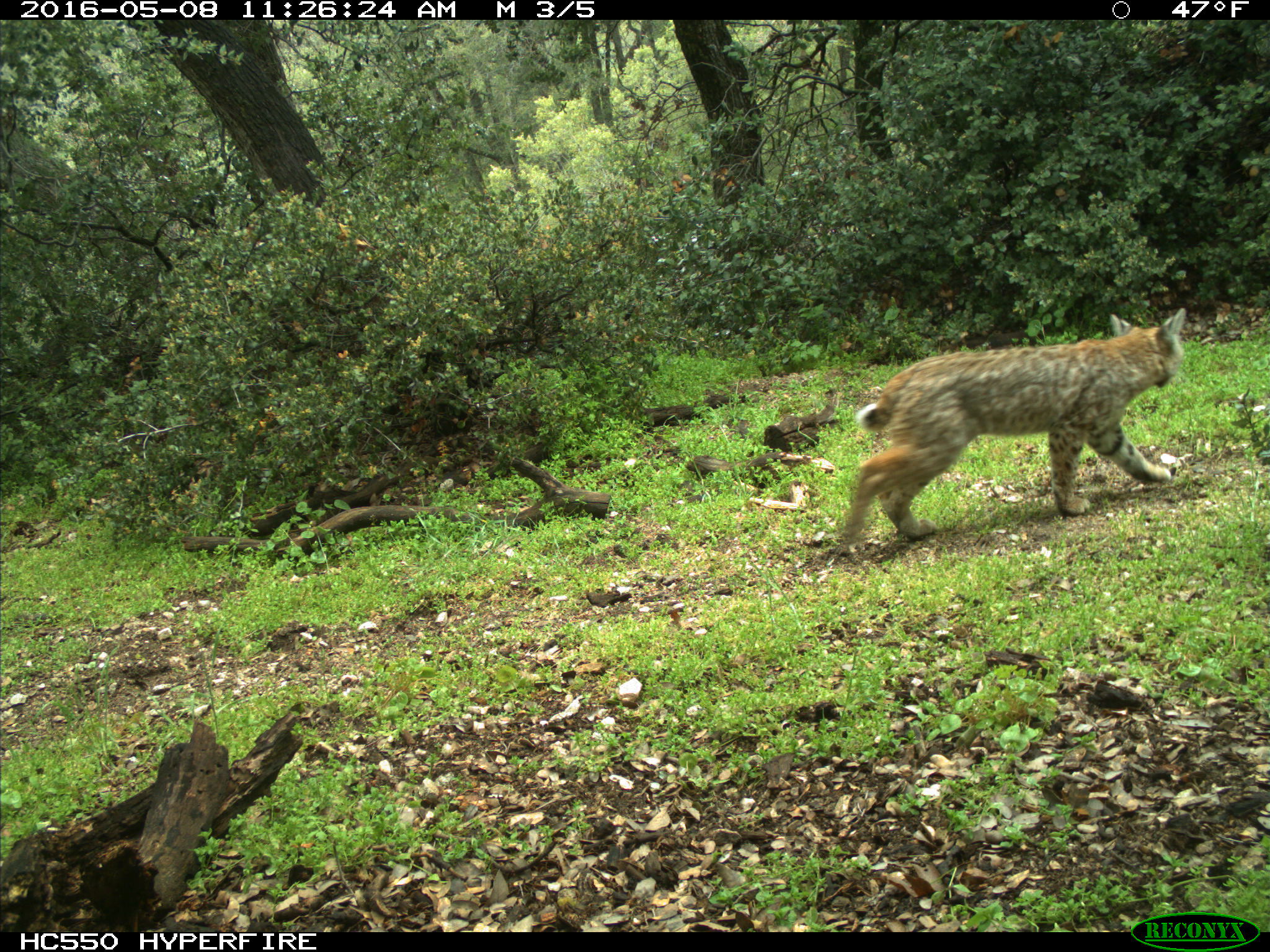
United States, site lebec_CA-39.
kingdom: Animalia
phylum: Chordata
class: Mammalia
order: Carnivora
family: Felidae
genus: Lynx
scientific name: Lynx rufus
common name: bobcat